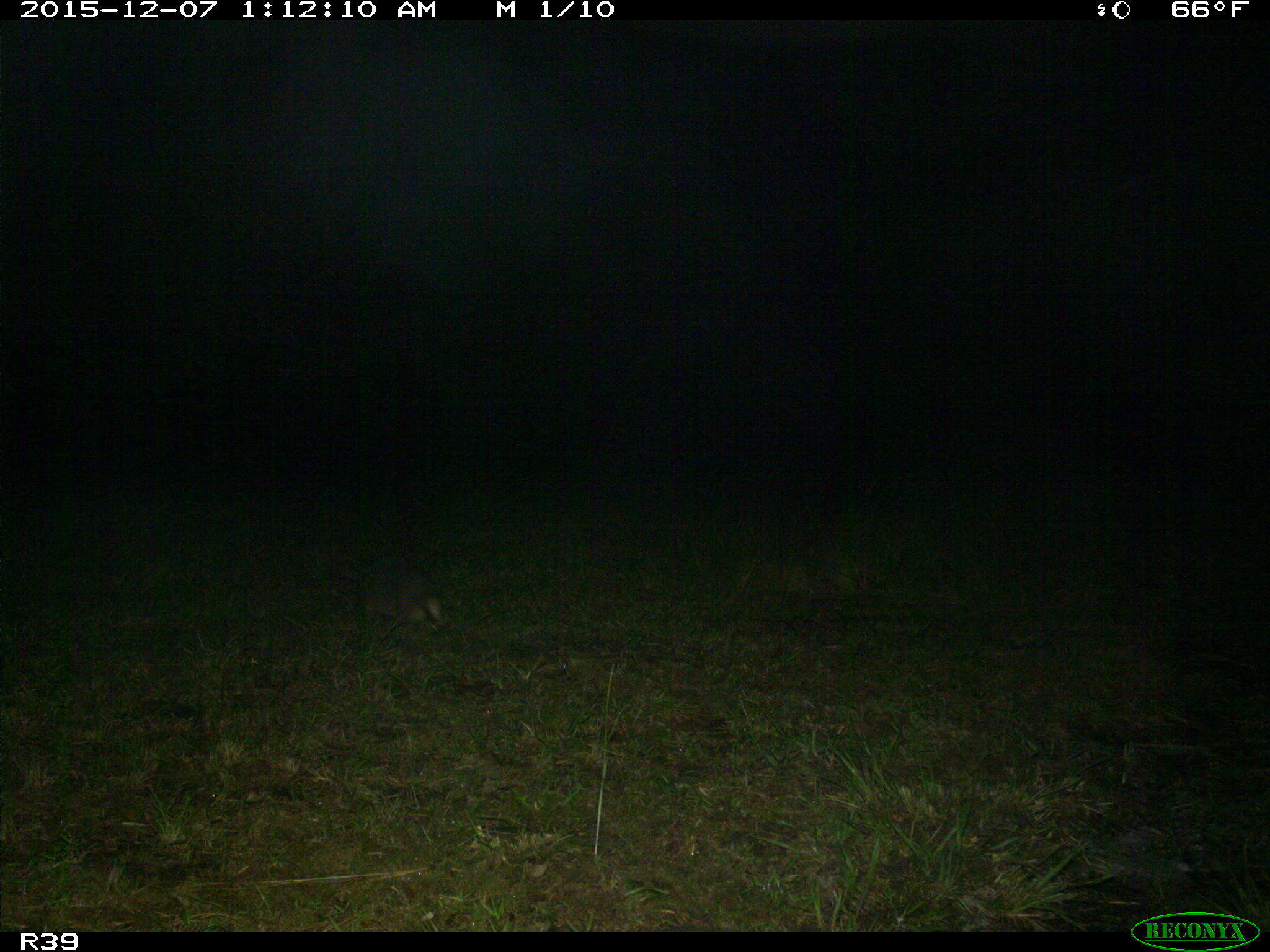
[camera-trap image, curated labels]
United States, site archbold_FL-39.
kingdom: Animalia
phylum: Chordata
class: Mammalia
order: Cingulata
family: Dasypodidae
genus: Dasypus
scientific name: Dasypus novemcinctus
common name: nine-banded armadillo